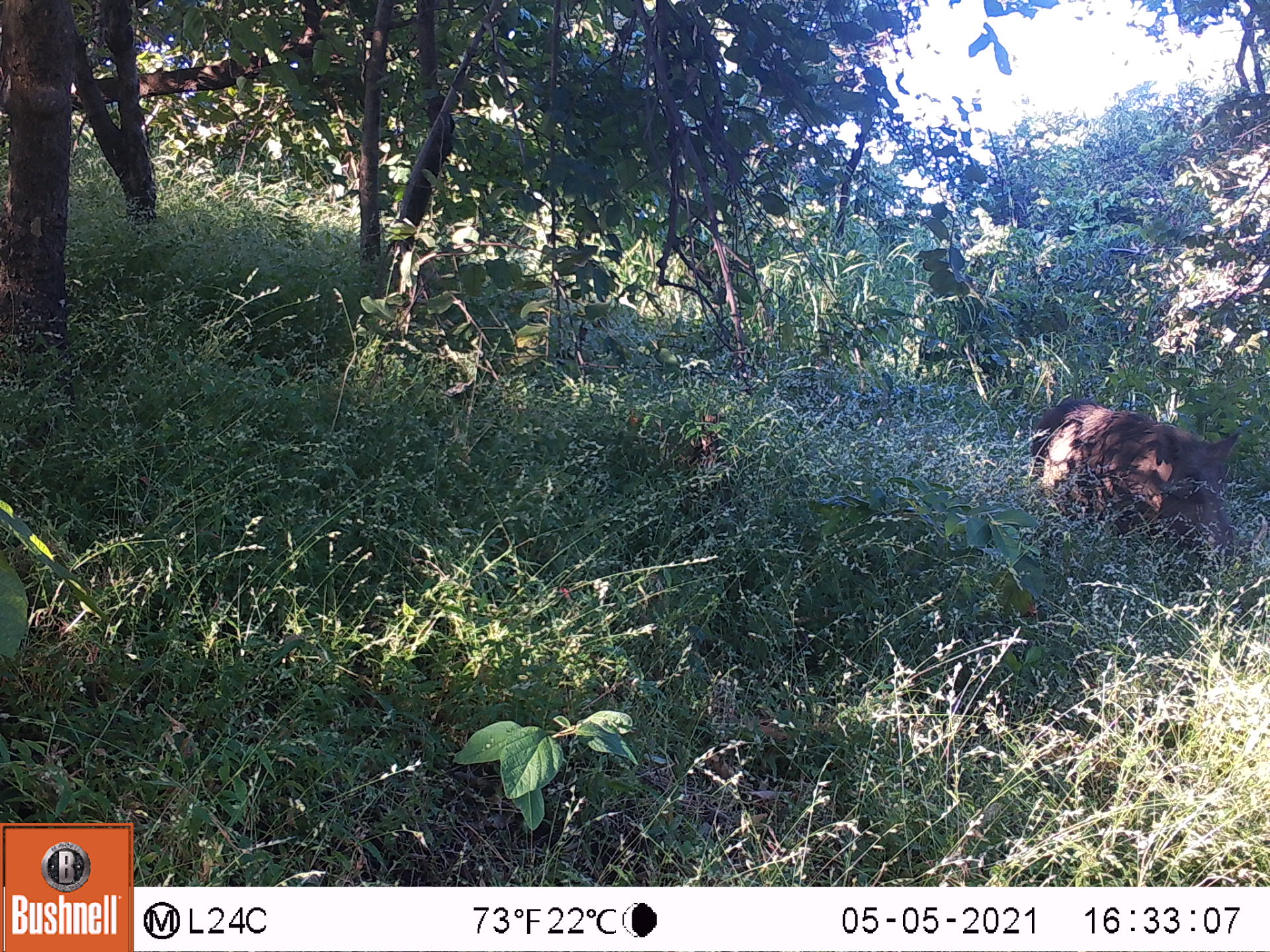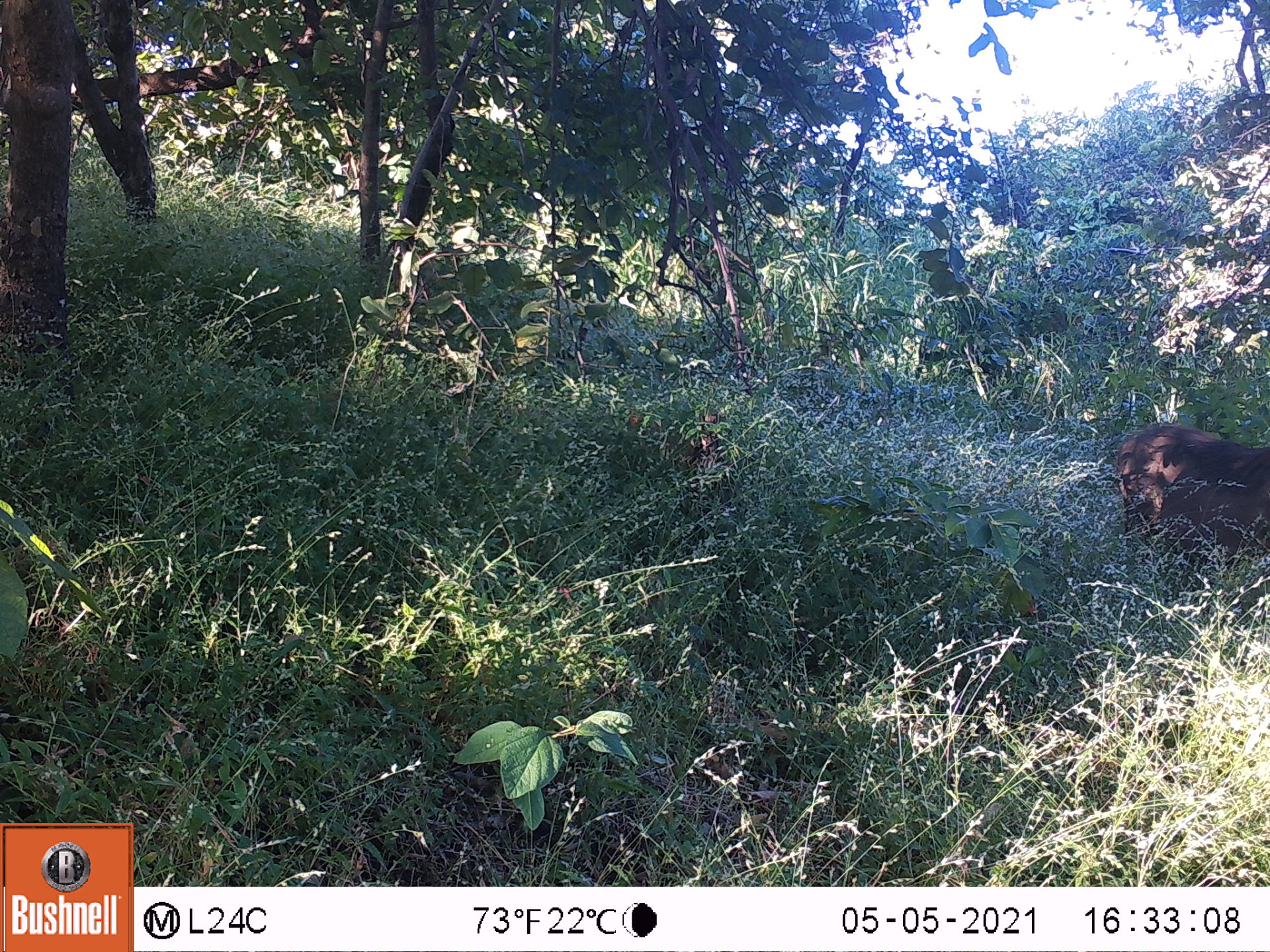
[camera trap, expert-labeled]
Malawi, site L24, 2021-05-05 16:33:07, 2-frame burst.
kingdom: Animalia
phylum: Chordata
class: Mammalia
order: Artiodactyla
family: Suidae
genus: Phacochoerus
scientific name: Phacochoerus africanus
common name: common warthog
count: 1